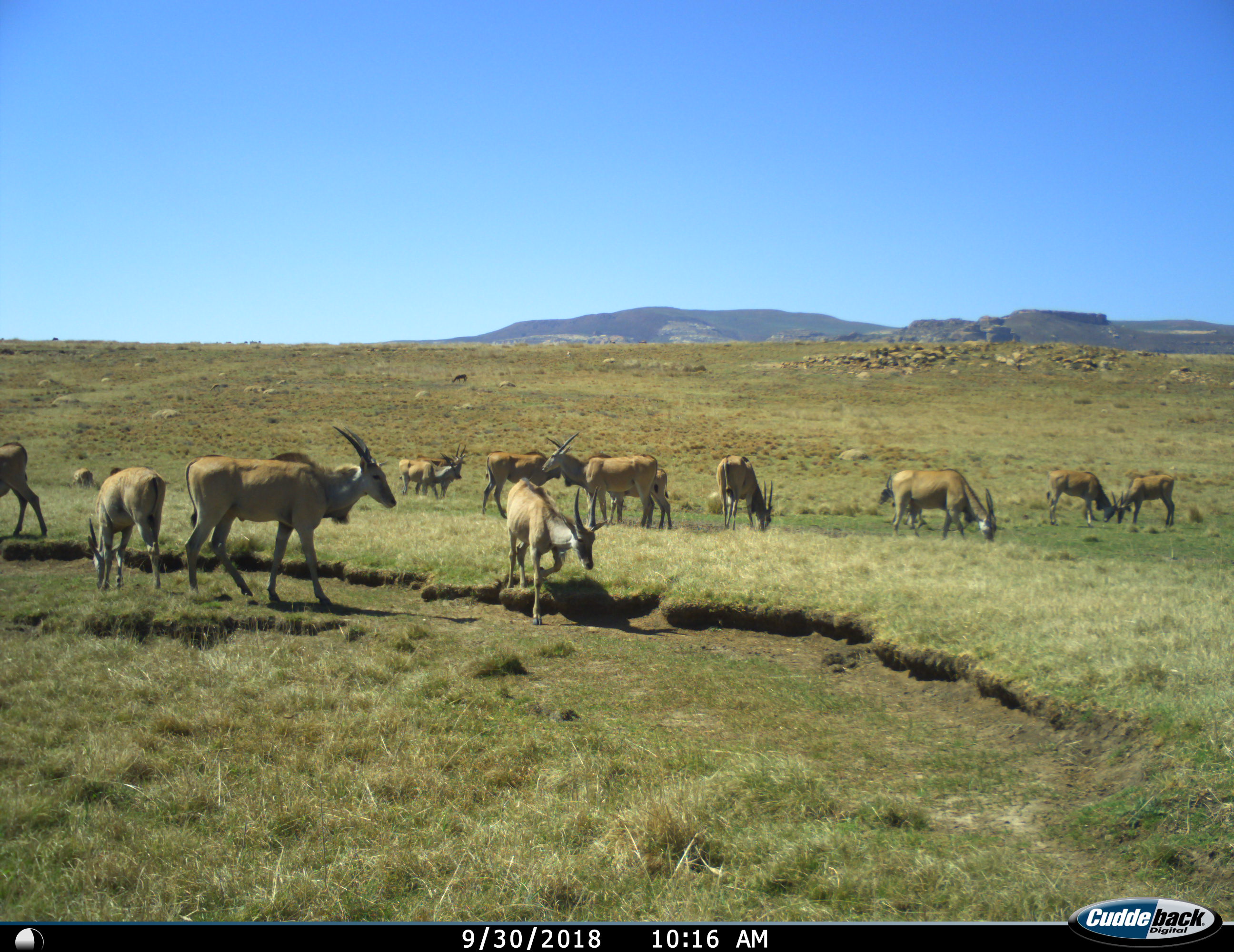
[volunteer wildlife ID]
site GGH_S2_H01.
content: unidentified animal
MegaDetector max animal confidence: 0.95